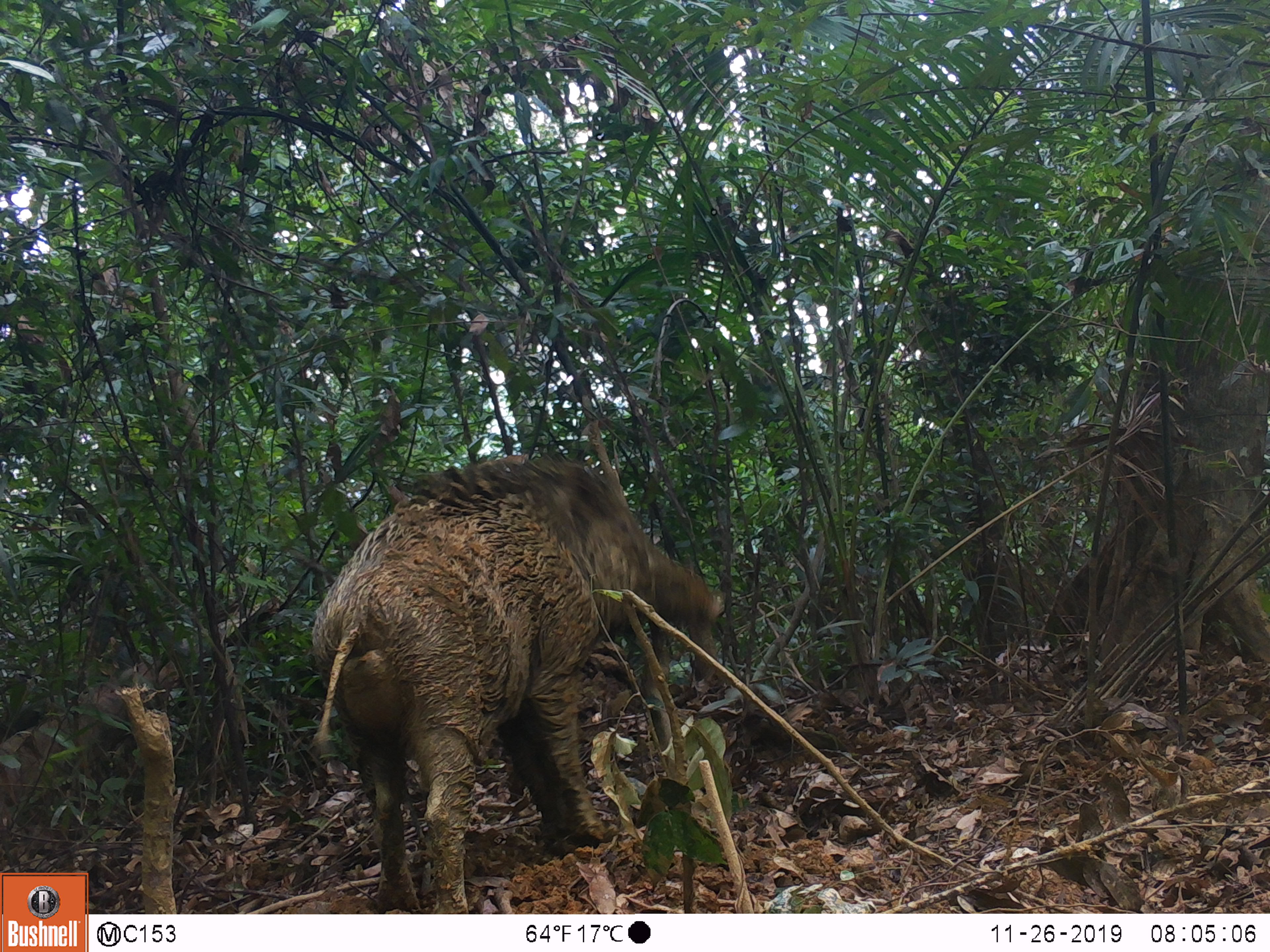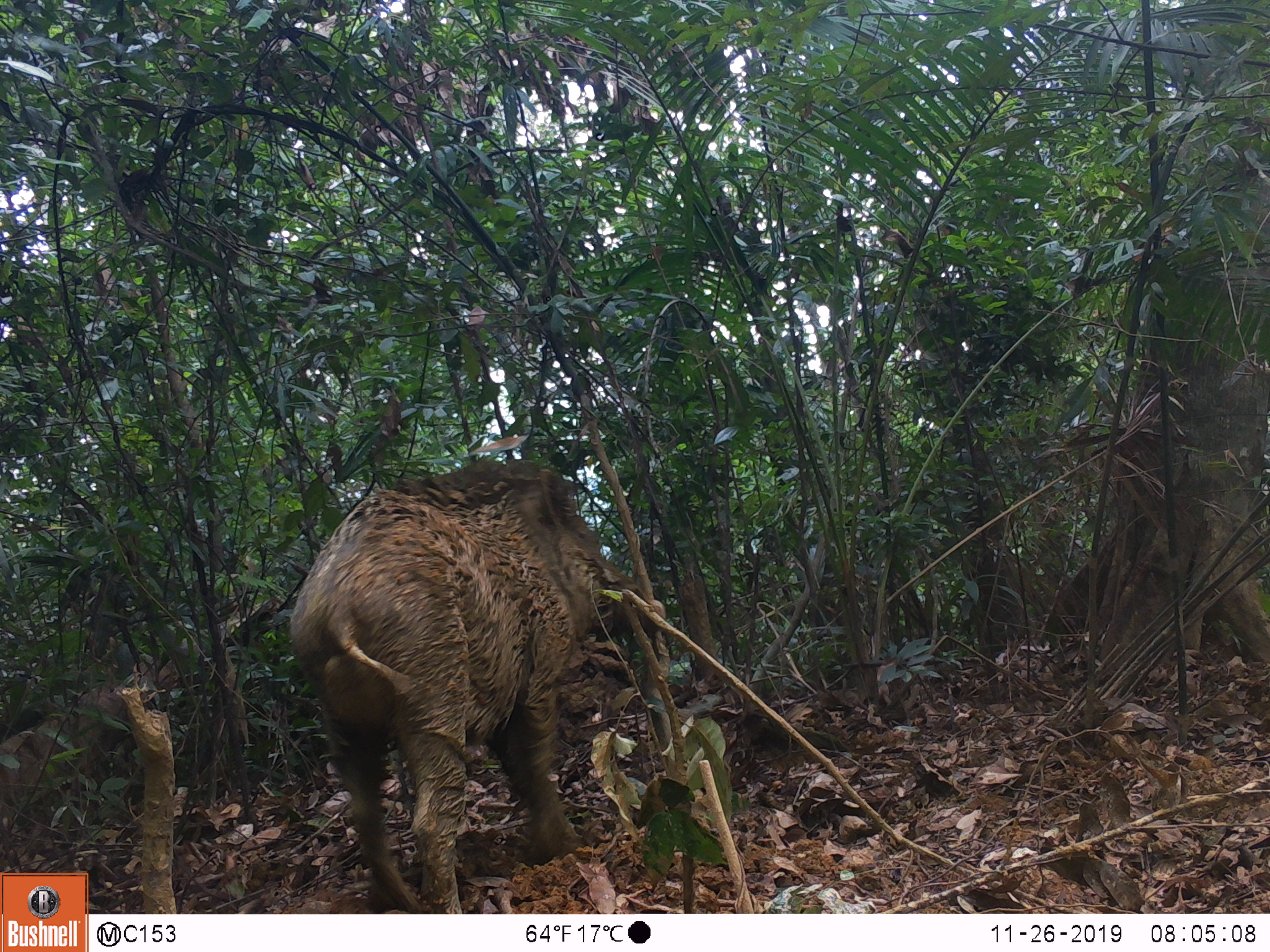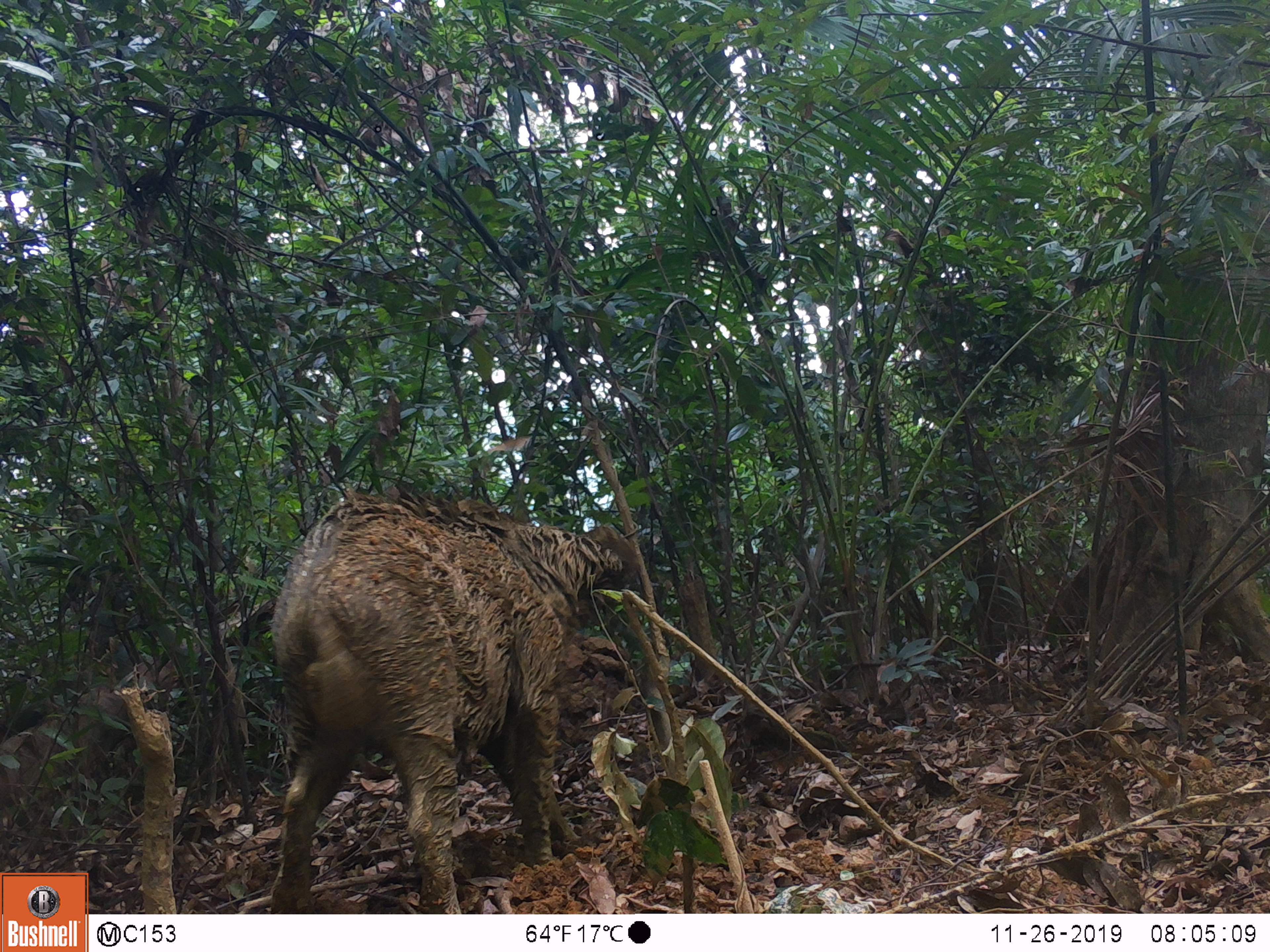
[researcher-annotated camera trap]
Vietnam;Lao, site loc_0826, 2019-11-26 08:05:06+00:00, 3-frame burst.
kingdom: Animalia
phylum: Chordata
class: Mammalia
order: Artiodactyla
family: Suidae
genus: Sus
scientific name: Sus scrofa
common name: eurasian wild pig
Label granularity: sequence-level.